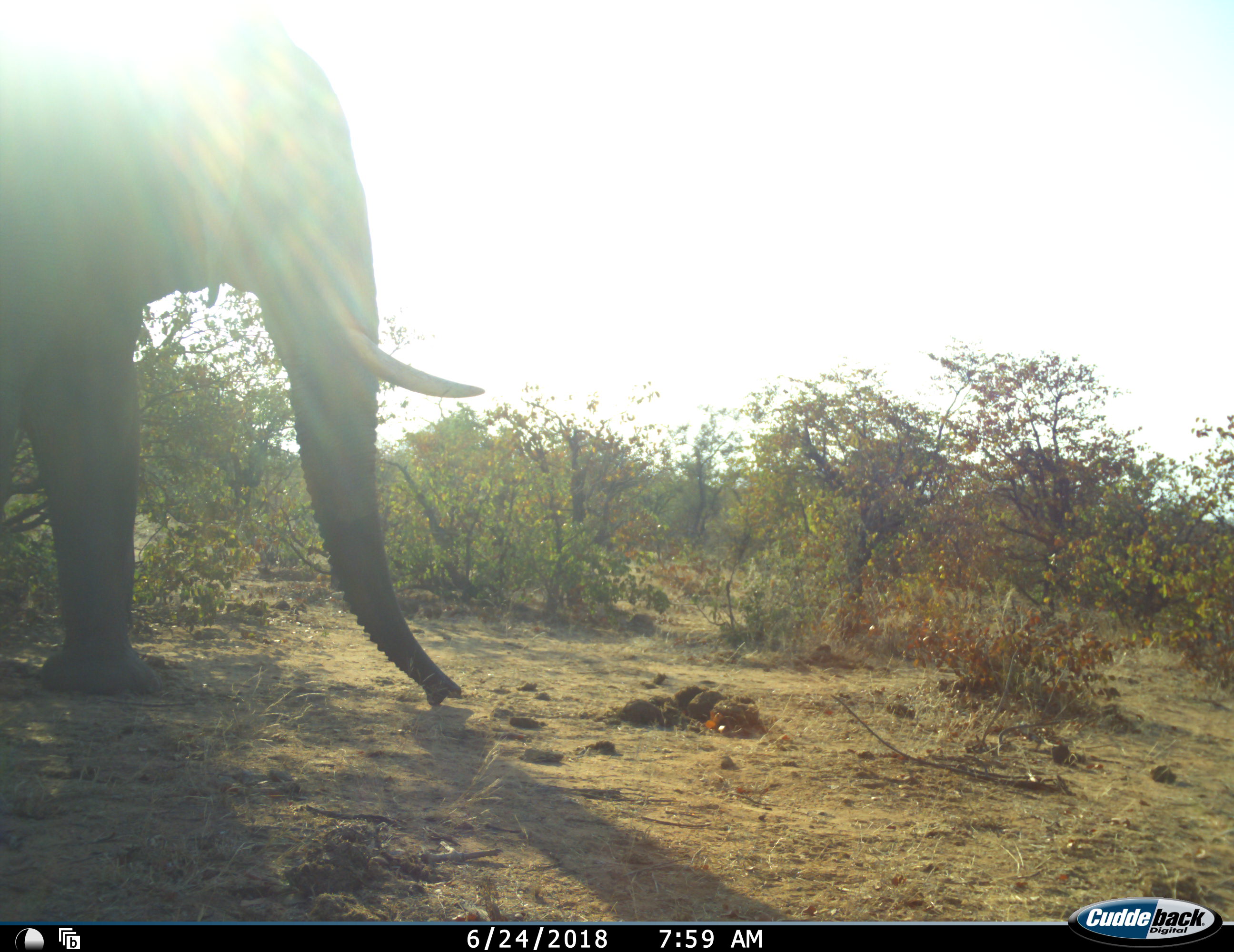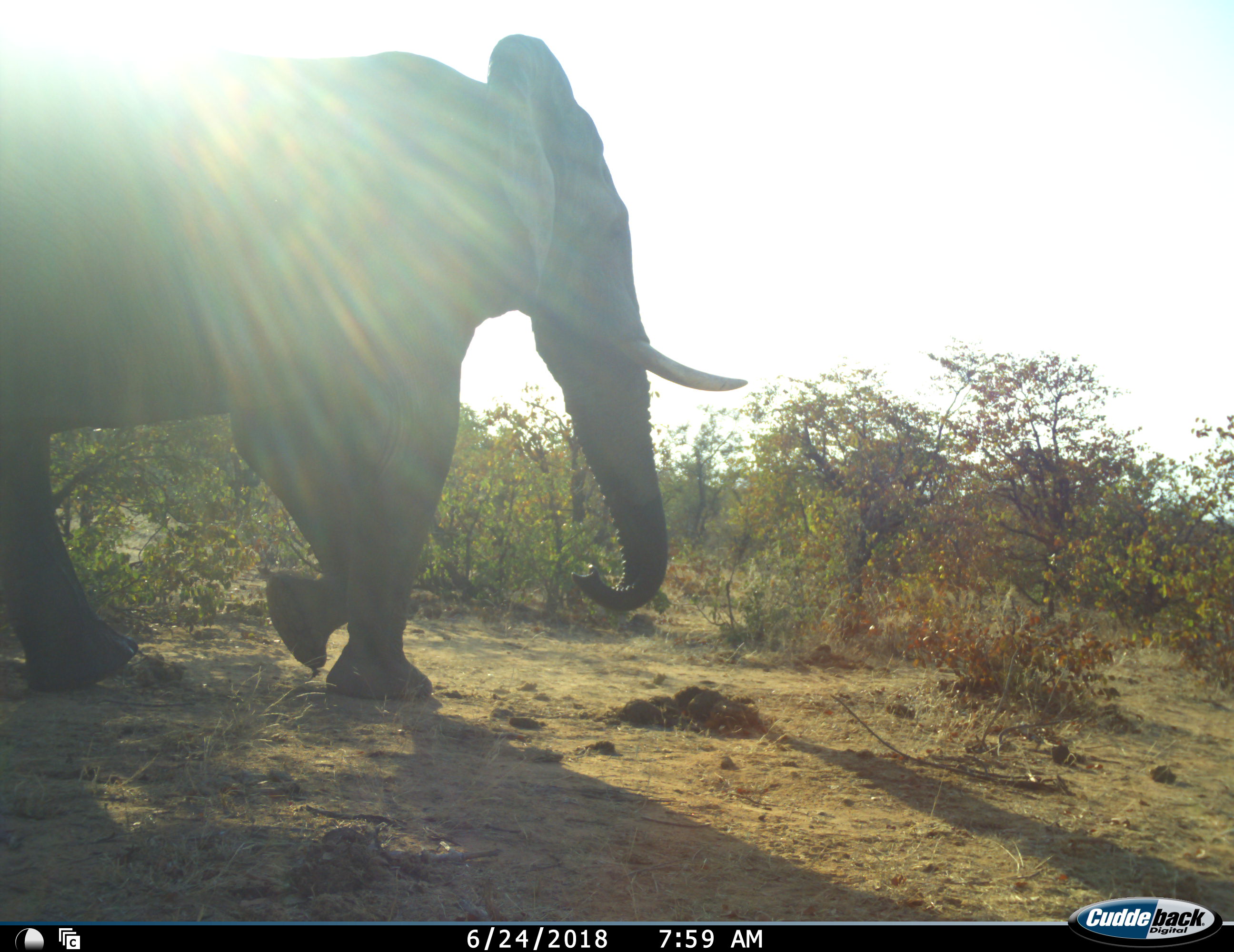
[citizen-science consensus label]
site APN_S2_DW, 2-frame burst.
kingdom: Animalia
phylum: Chordata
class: Mammalia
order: Proboscidea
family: Elephantidae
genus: Loxodonta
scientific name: Loxodonta africana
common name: african bush elephant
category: elephant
Elephant (african bush elephant) (Loxodonta africana), count 1. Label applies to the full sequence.